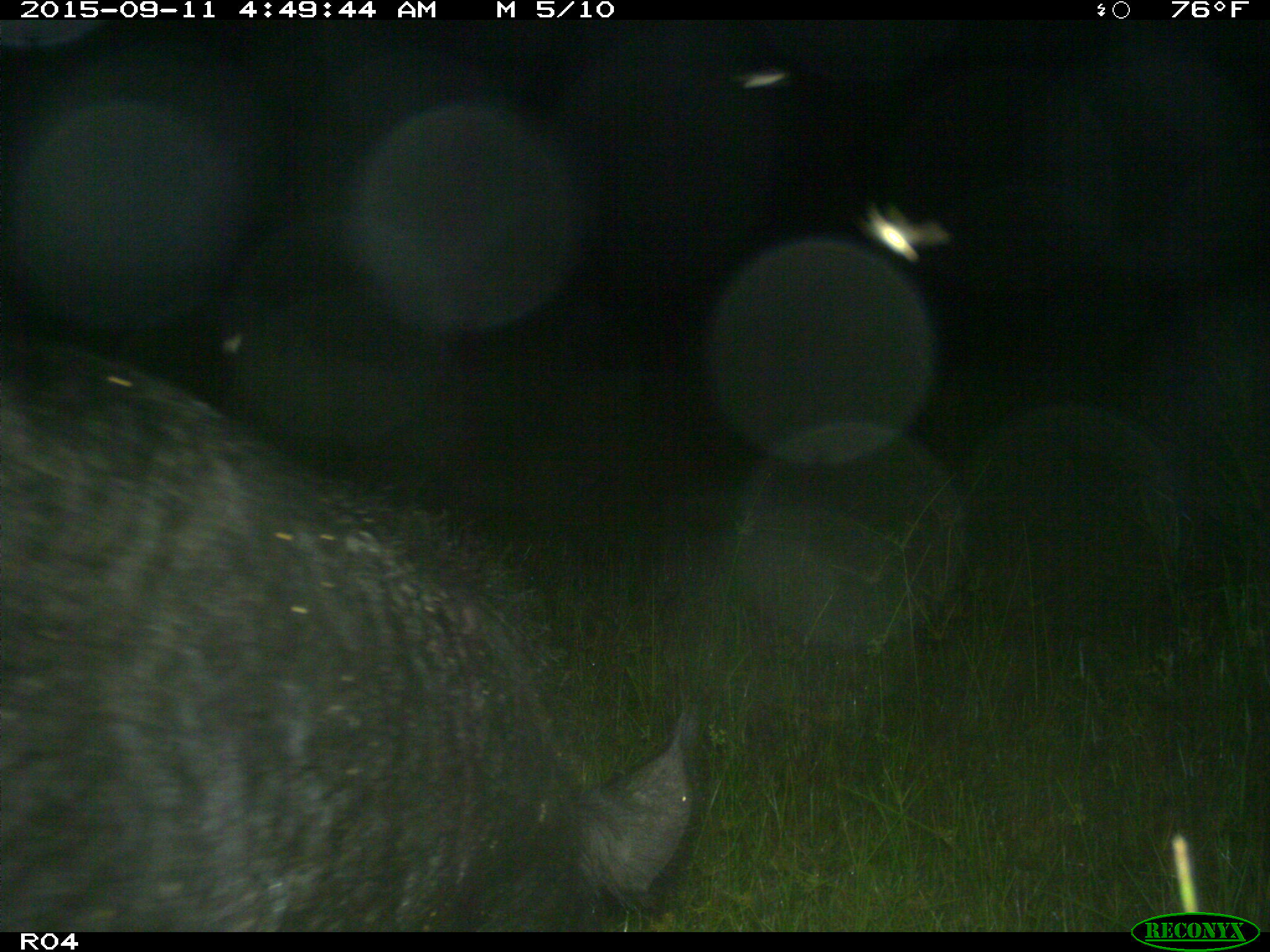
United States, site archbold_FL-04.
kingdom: Animalia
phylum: Chordata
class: Mammalia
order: Artiodactyla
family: Suidae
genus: Sus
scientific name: Sus scrofa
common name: wild boar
Sus scrofa (wild boar).